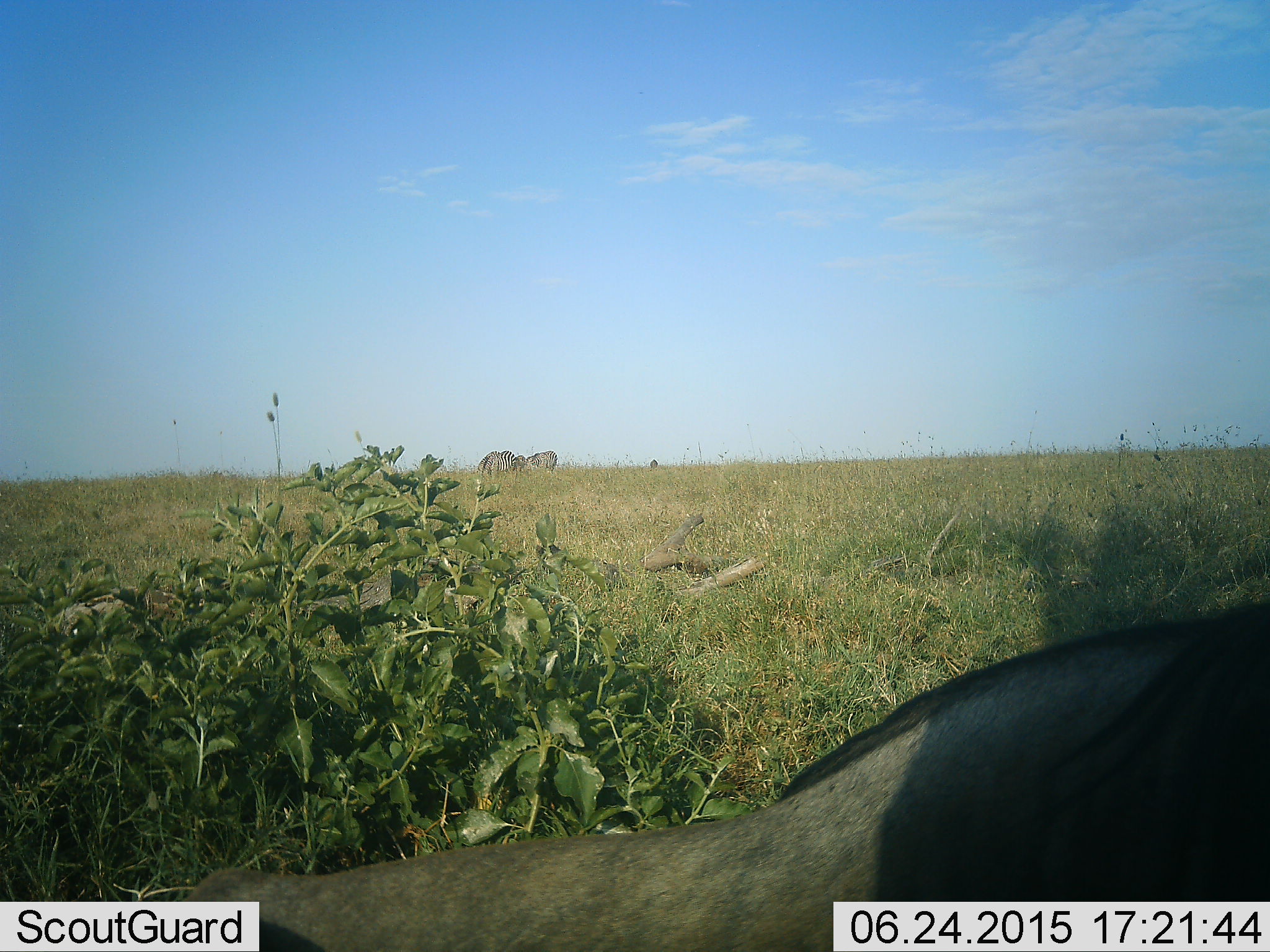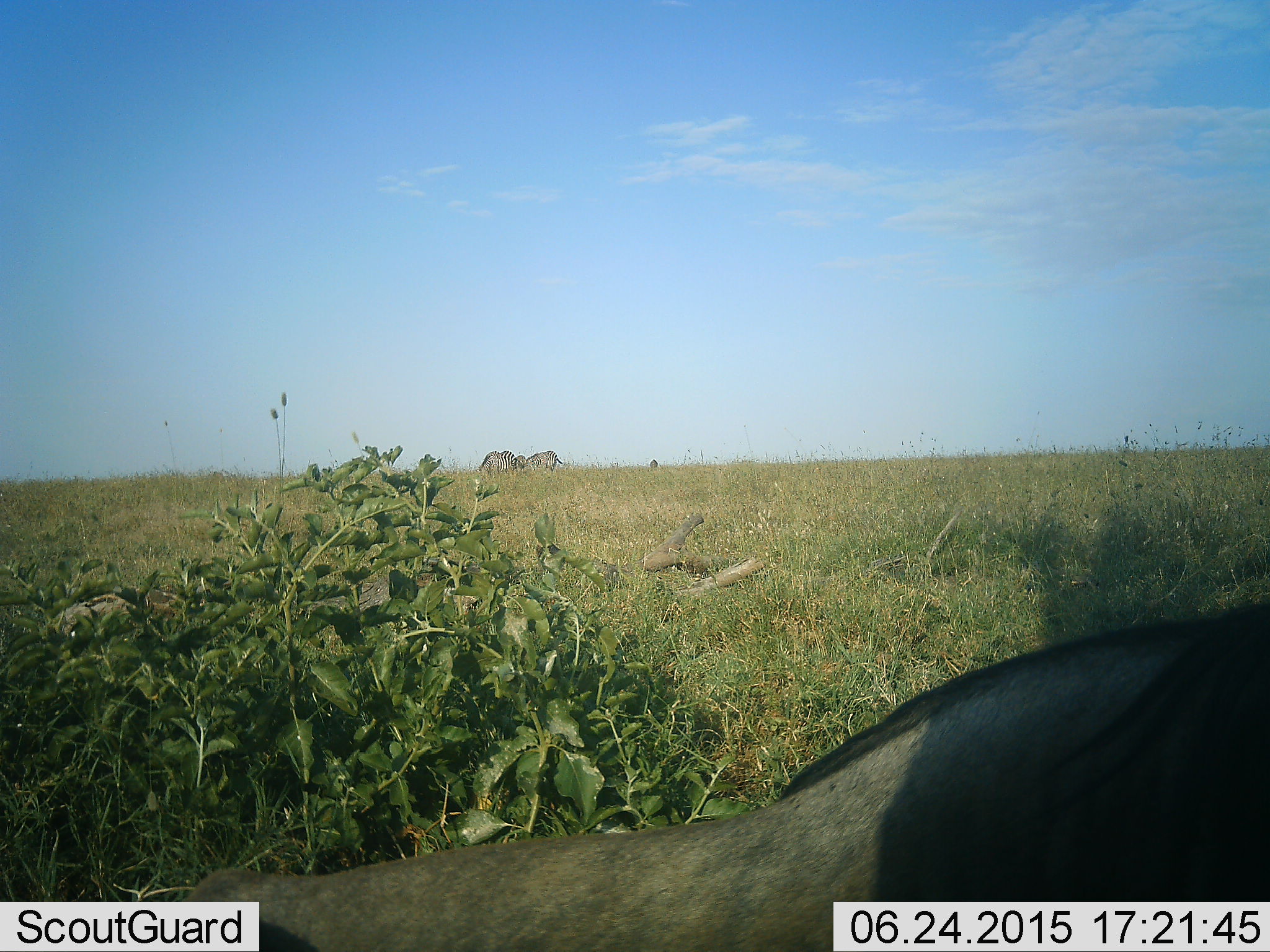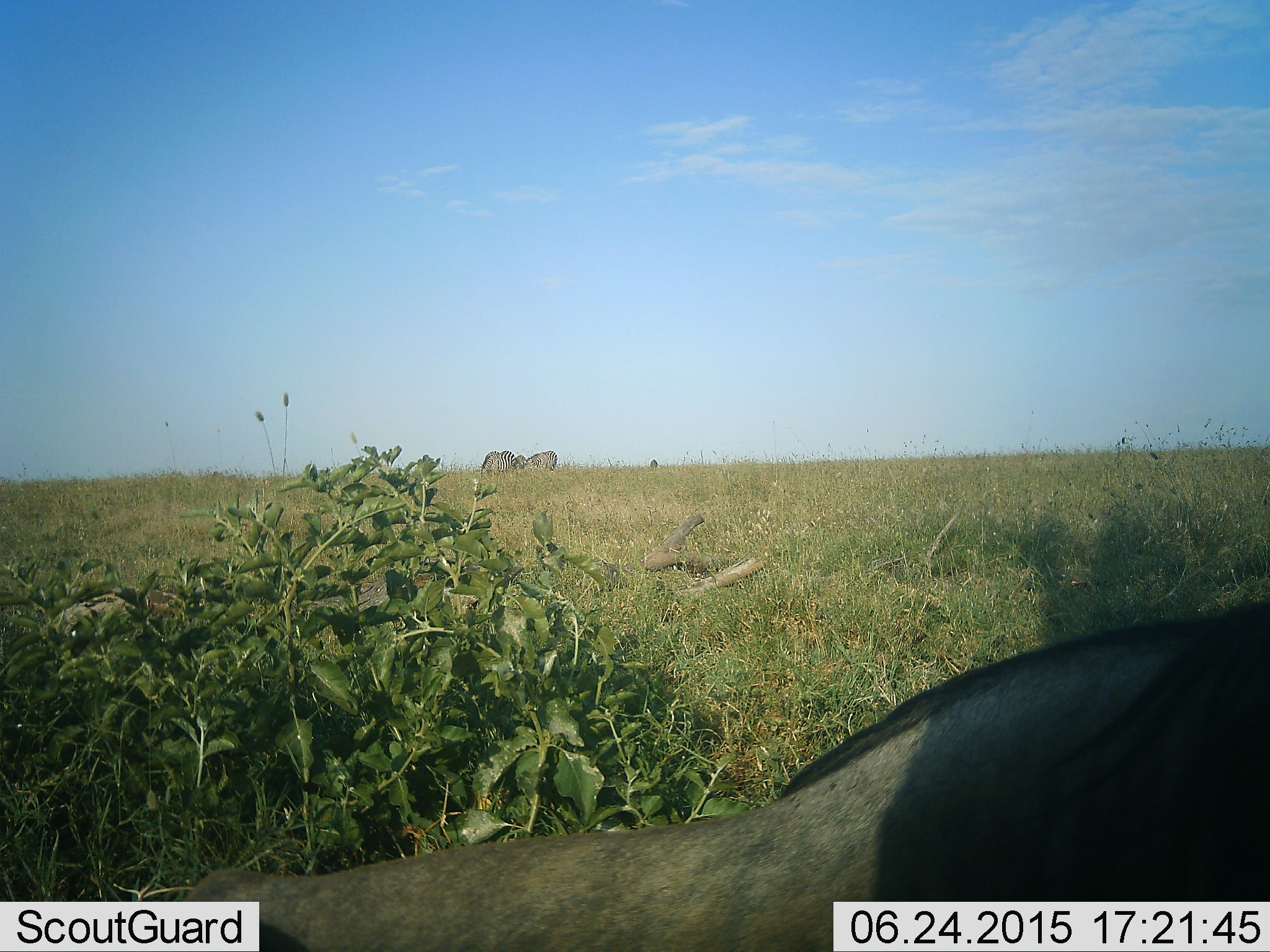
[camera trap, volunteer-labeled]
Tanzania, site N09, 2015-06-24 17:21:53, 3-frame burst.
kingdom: Animalia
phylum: Chordata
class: Mammalia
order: Artiodactyla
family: Bovidae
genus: Connochaetes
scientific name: Connochaetes taurinus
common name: blue wildebeest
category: wildebeest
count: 3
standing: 55%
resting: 36%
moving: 27%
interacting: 0%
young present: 0%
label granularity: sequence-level